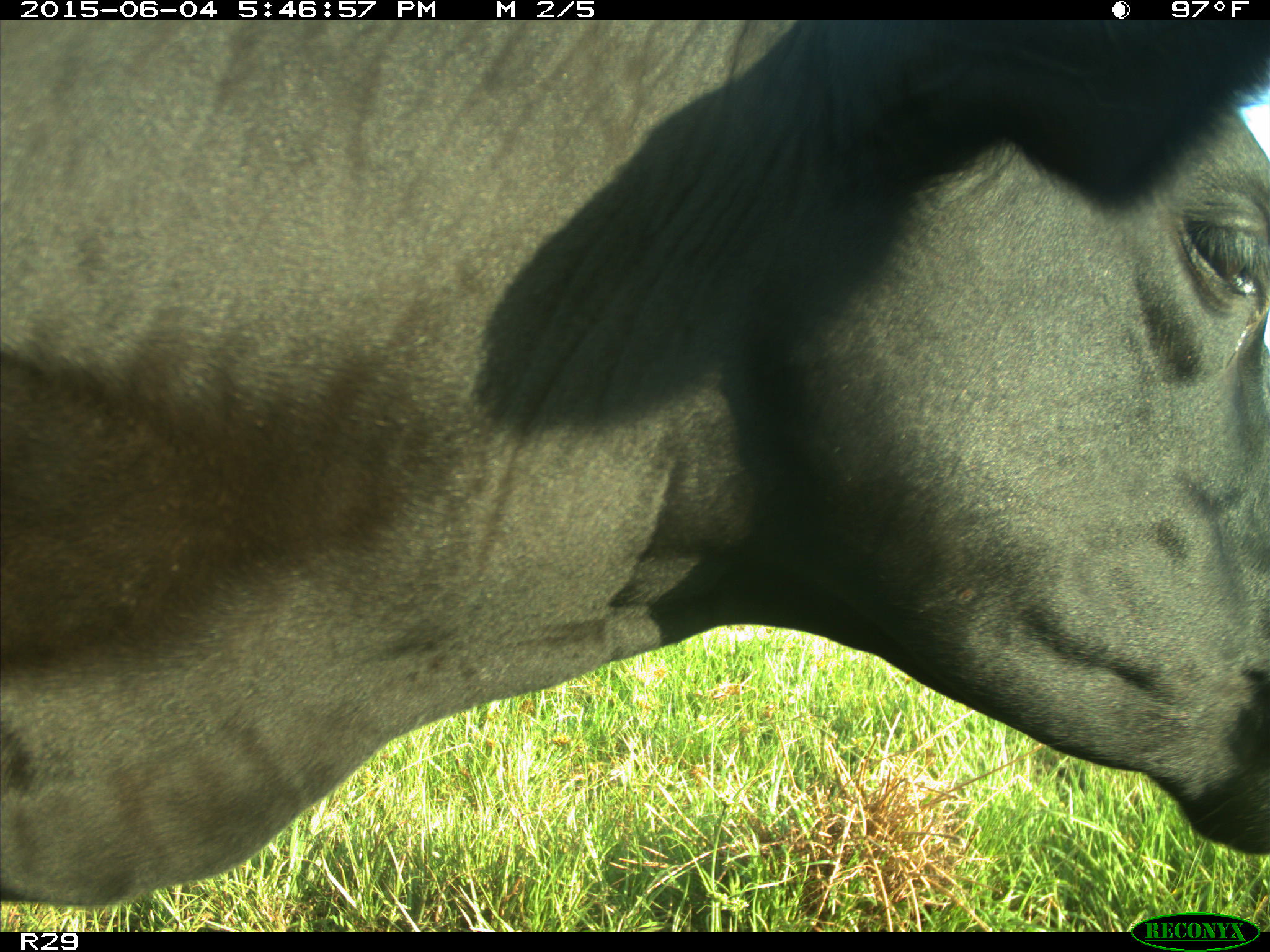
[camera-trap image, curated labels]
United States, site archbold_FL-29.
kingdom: Animalia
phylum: Chordata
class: Mammalia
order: Artiodactyla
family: Bovidae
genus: Bos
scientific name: Bos taurus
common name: domestic cow